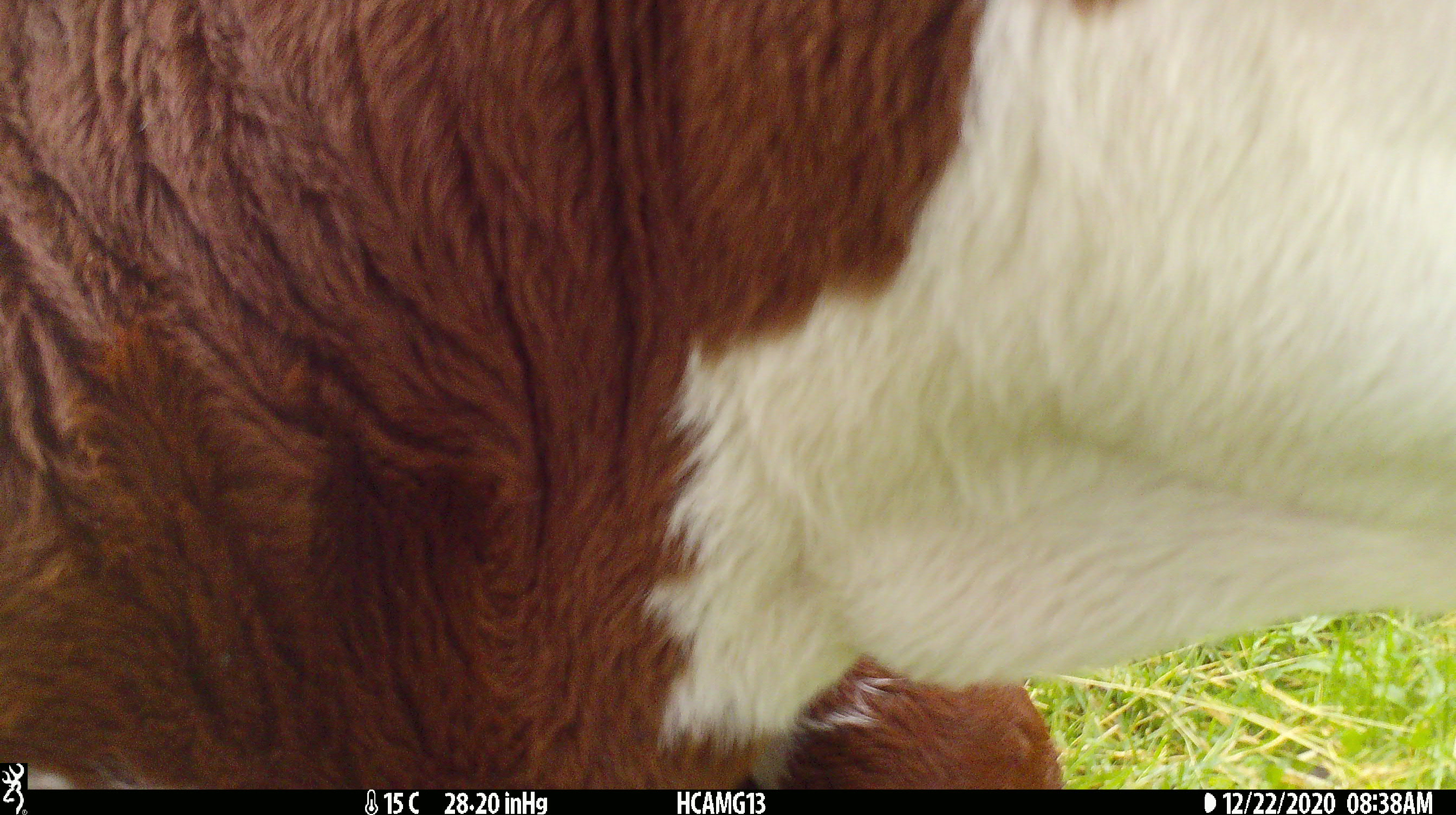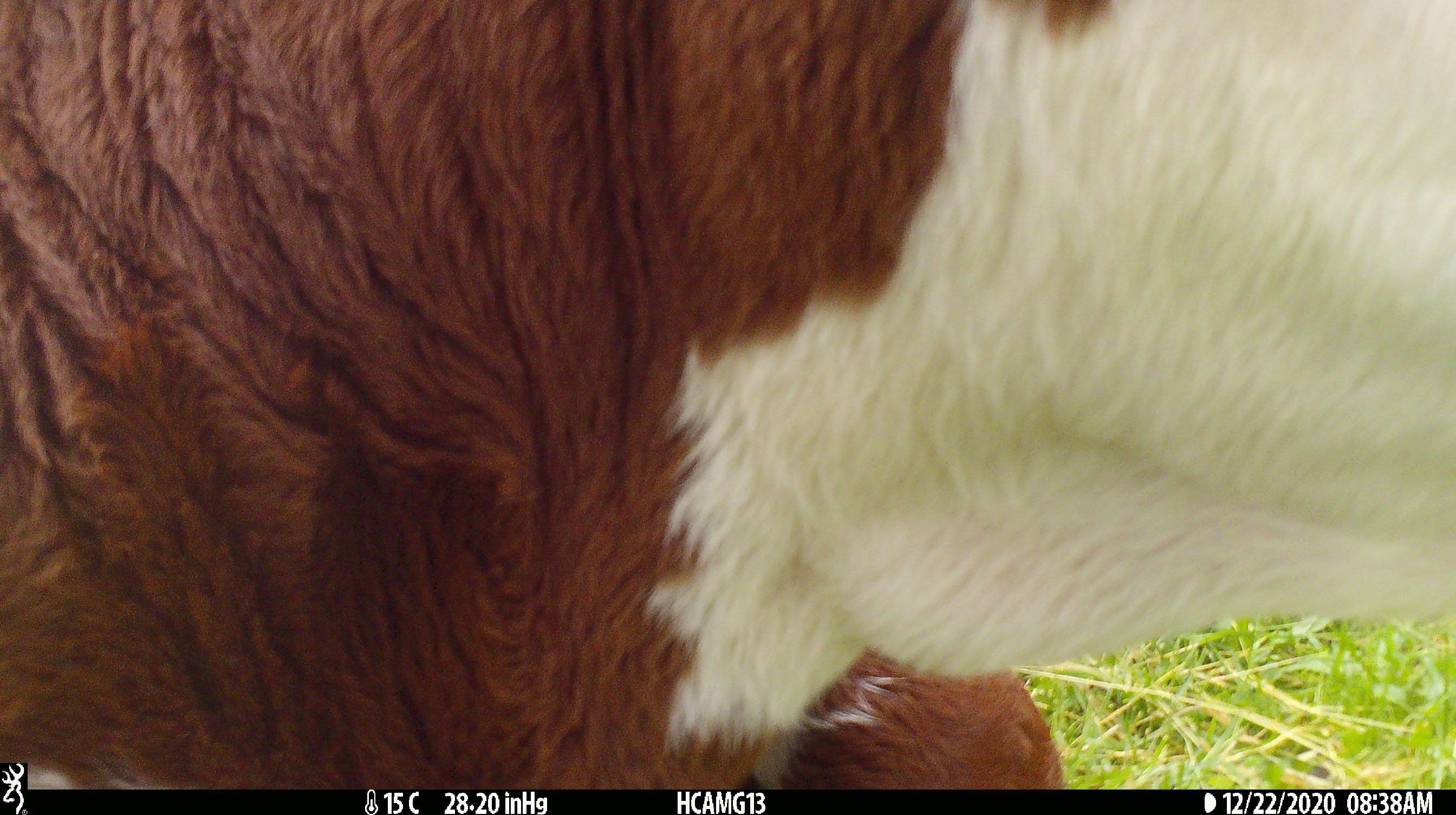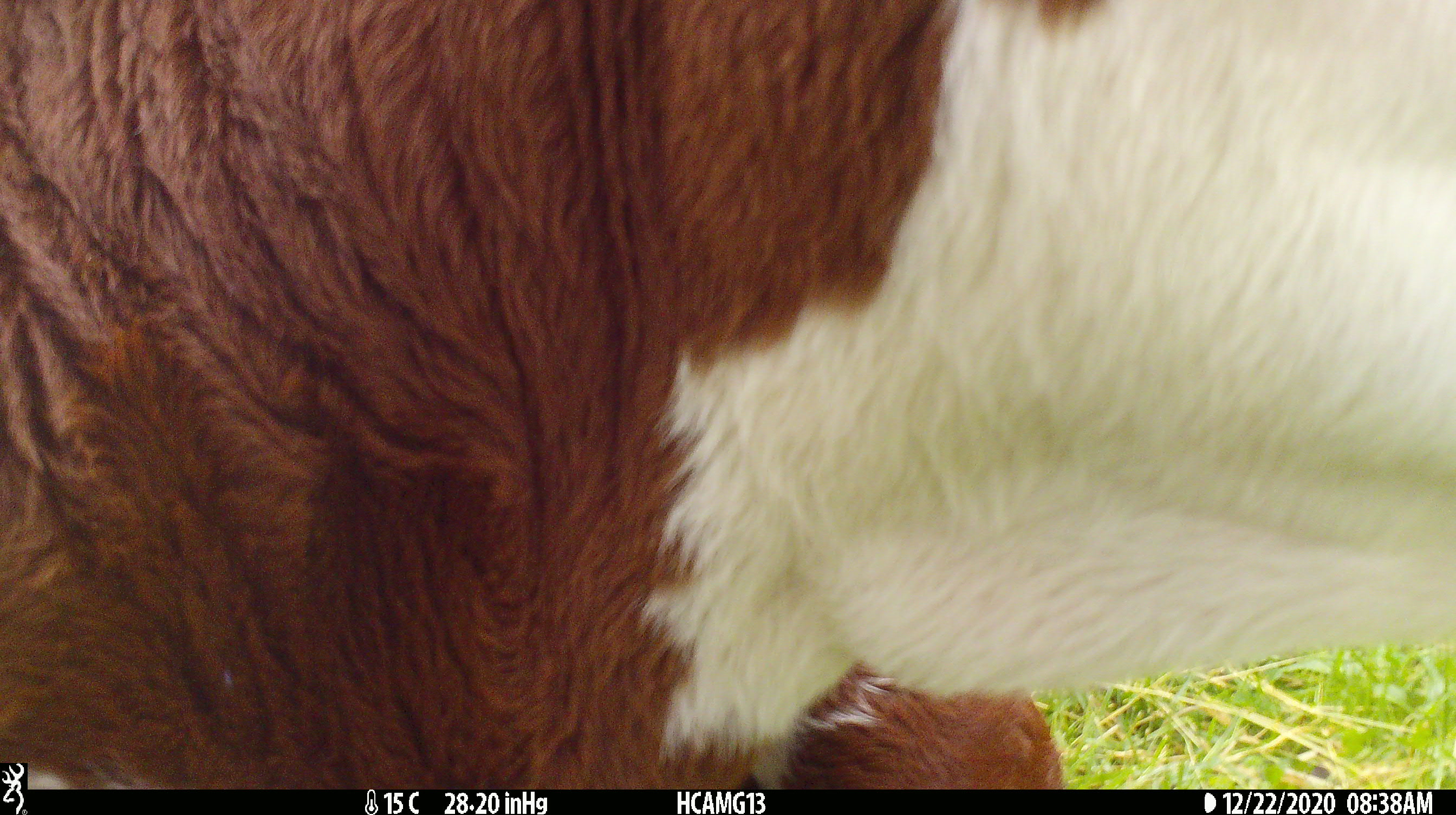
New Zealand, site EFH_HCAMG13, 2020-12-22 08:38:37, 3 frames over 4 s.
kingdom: Animalia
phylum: Chordata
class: Mammalia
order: Artiodactyla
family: Bovidae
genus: Bos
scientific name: Bos taurus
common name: domestic cow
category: cow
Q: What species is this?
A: Cow (domestic cow) (Bos taurus).